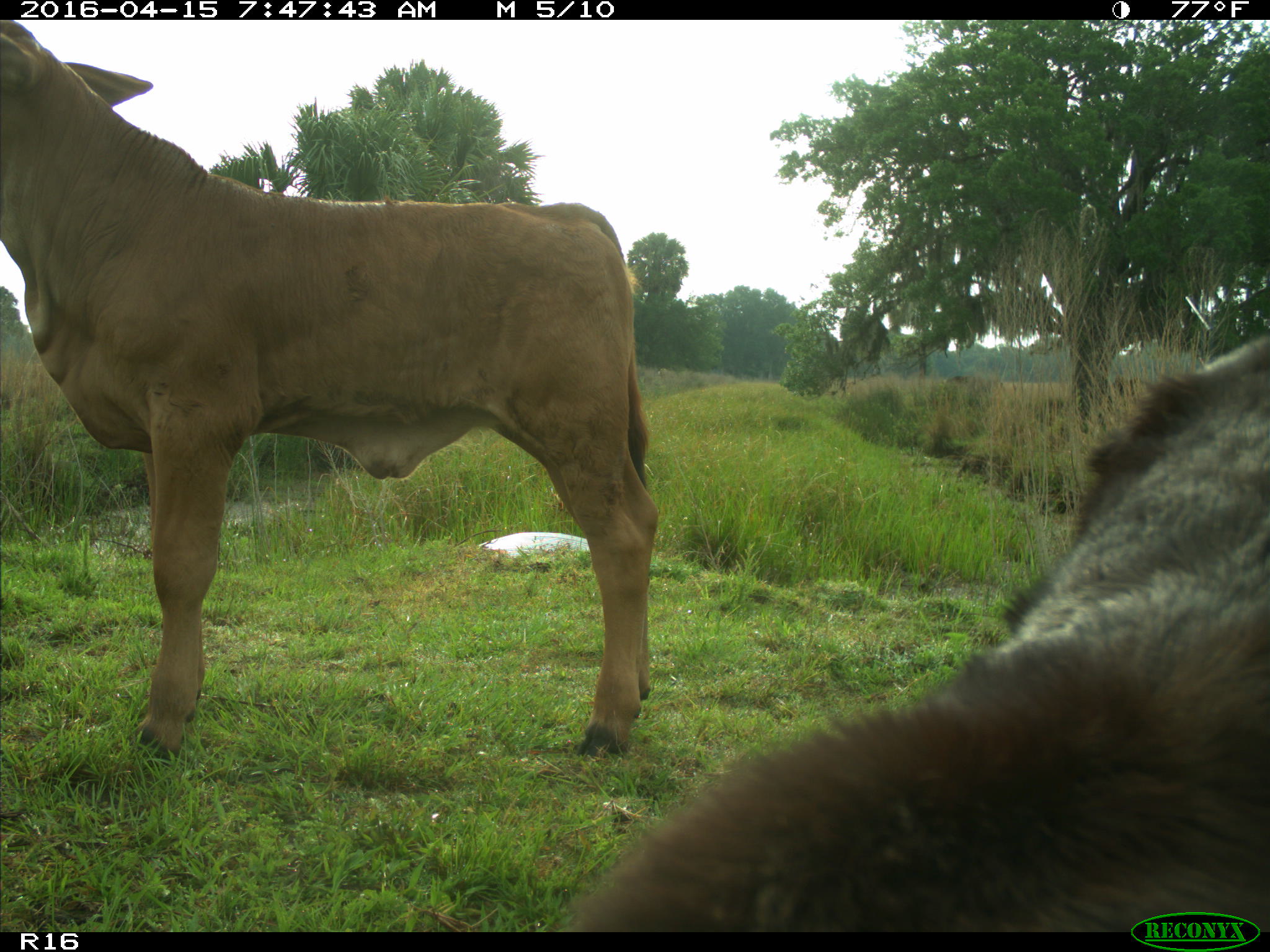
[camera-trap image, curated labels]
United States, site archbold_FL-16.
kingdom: Animalia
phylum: Chordata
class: Mammalia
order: Artiodactyla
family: Bovidae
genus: Bos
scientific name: Bos taurus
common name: domestic cow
Bos taurus (domestic cow).